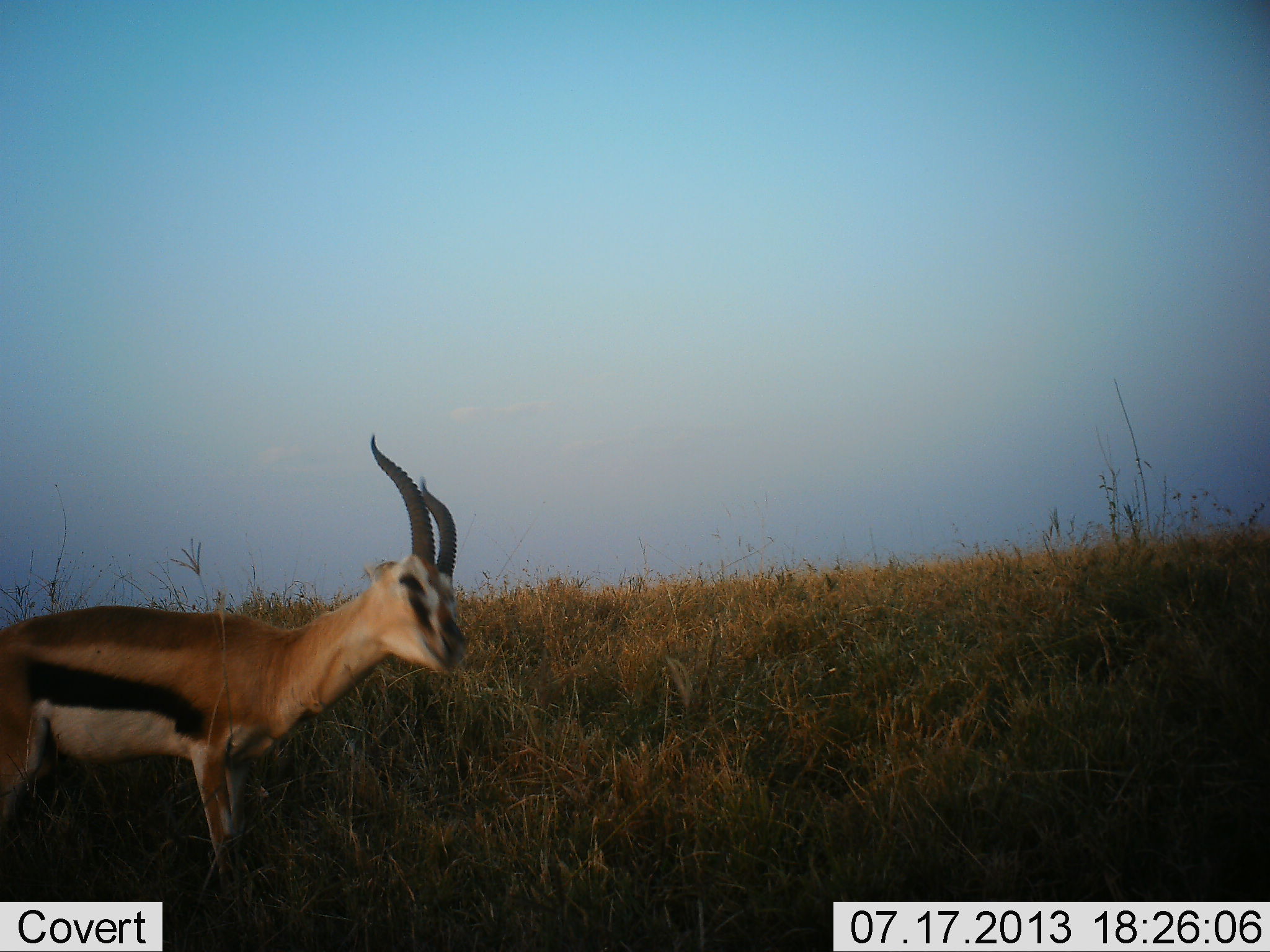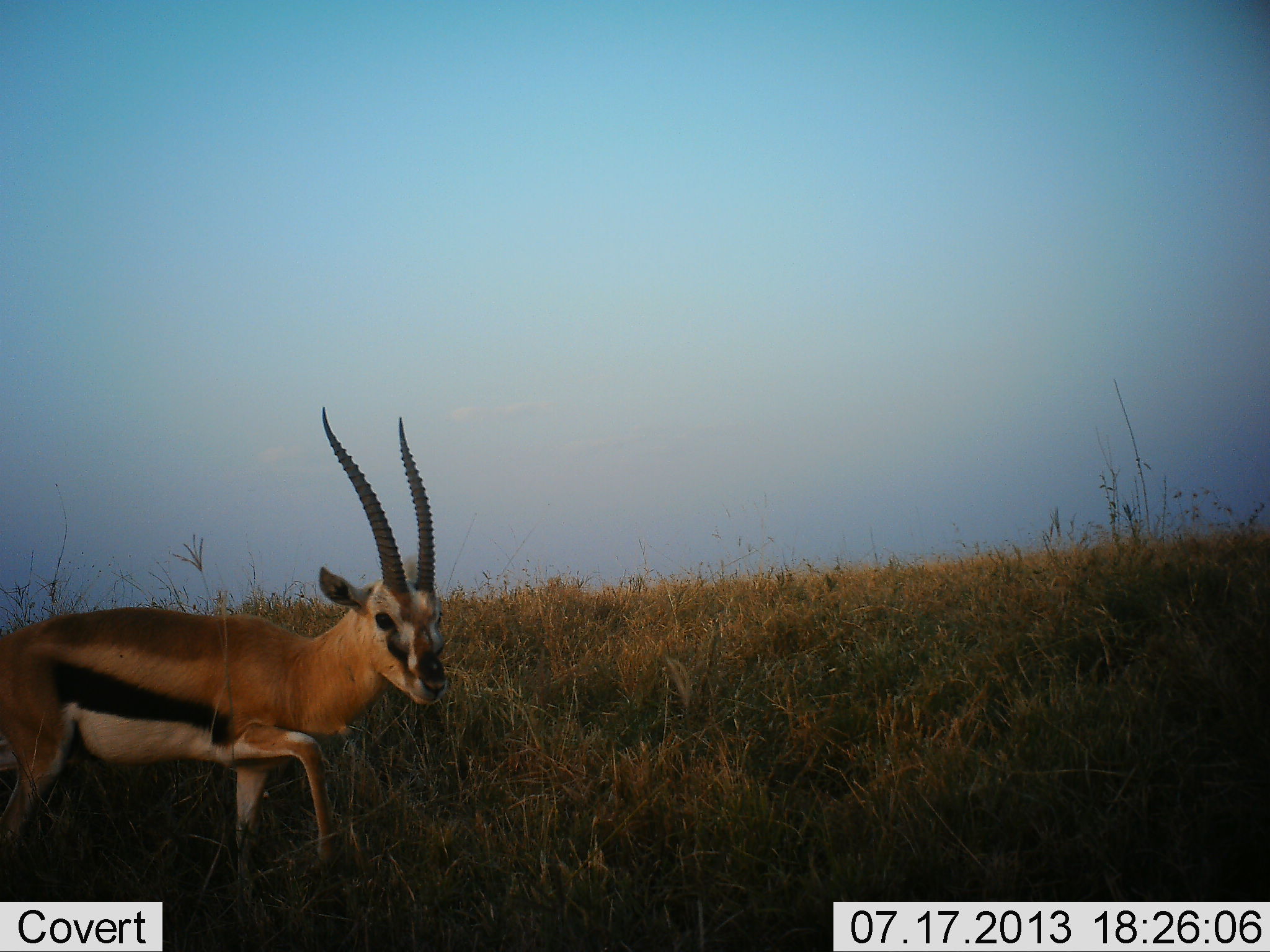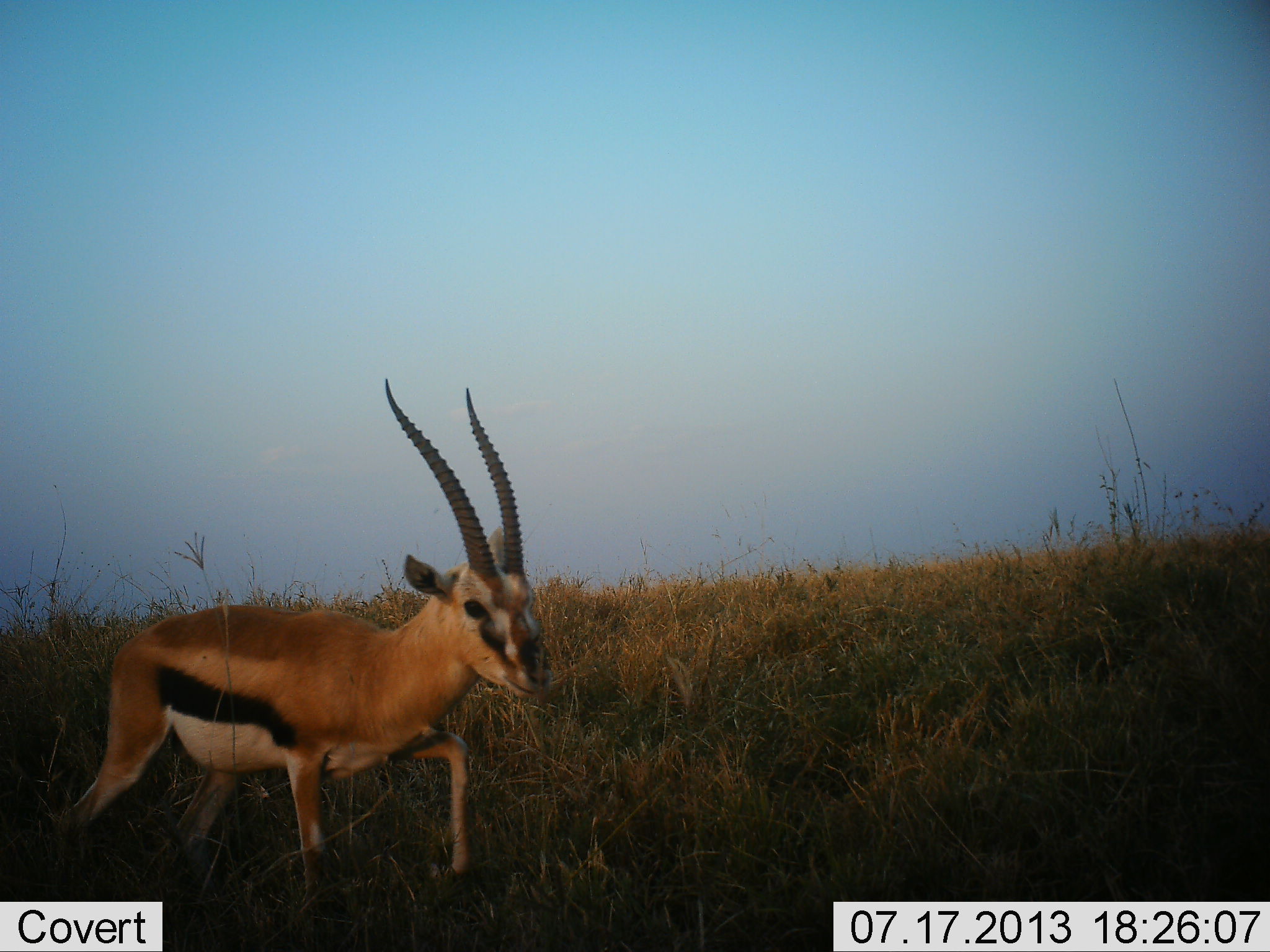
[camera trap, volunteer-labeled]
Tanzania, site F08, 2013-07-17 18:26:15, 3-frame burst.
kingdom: Animalia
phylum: Chordata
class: Mammalia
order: Artiodactyla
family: Bovidae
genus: Eudorcas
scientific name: Eudorcas thomsonii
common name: thomson's gazelle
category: gazellethomsons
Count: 1.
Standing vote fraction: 4%.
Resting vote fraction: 0%.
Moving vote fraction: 96%.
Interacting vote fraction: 0%.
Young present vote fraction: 0%.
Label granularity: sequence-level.